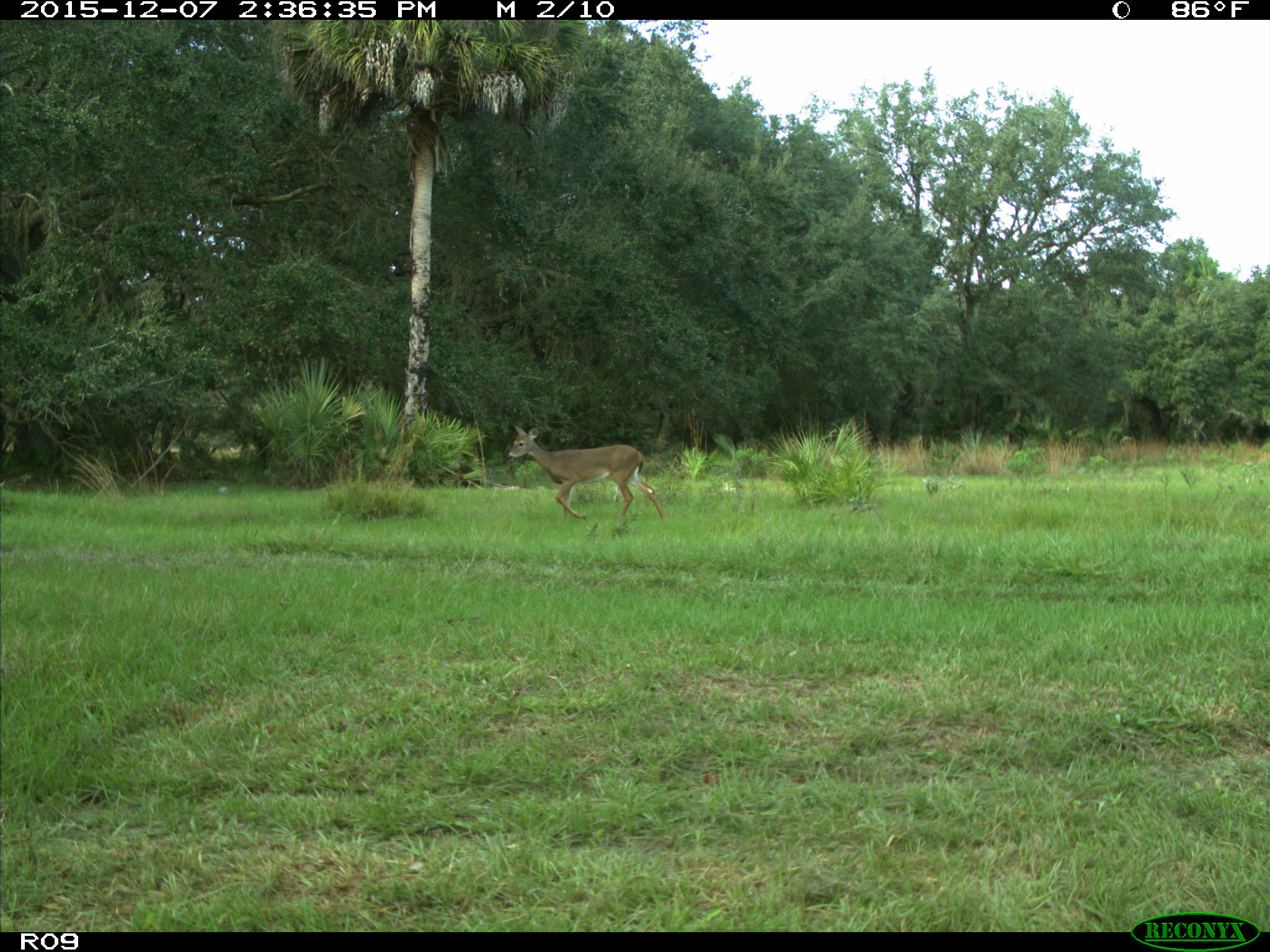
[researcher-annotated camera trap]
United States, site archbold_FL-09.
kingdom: Animalia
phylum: Chordata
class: Mammalia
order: Artiodactyla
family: Cervidae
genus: Odocoileus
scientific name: Odocoileus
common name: deer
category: unidentified deer